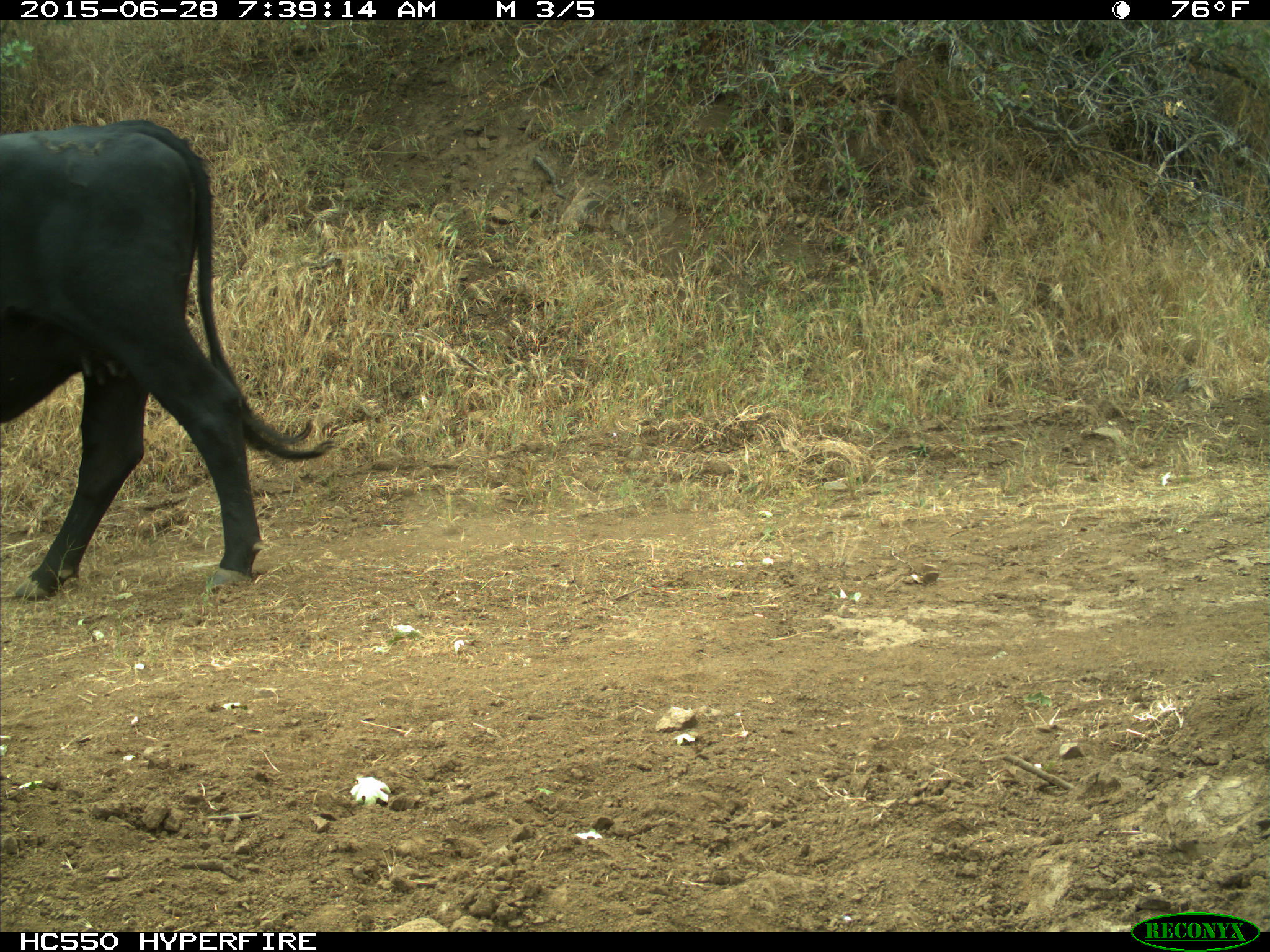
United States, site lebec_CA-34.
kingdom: Animalia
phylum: Chordata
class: Mammalia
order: Artiodactyla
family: Bovidae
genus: Bos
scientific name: Bos taurus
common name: domestic cow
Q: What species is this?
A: Bos taurus (domestic cow).